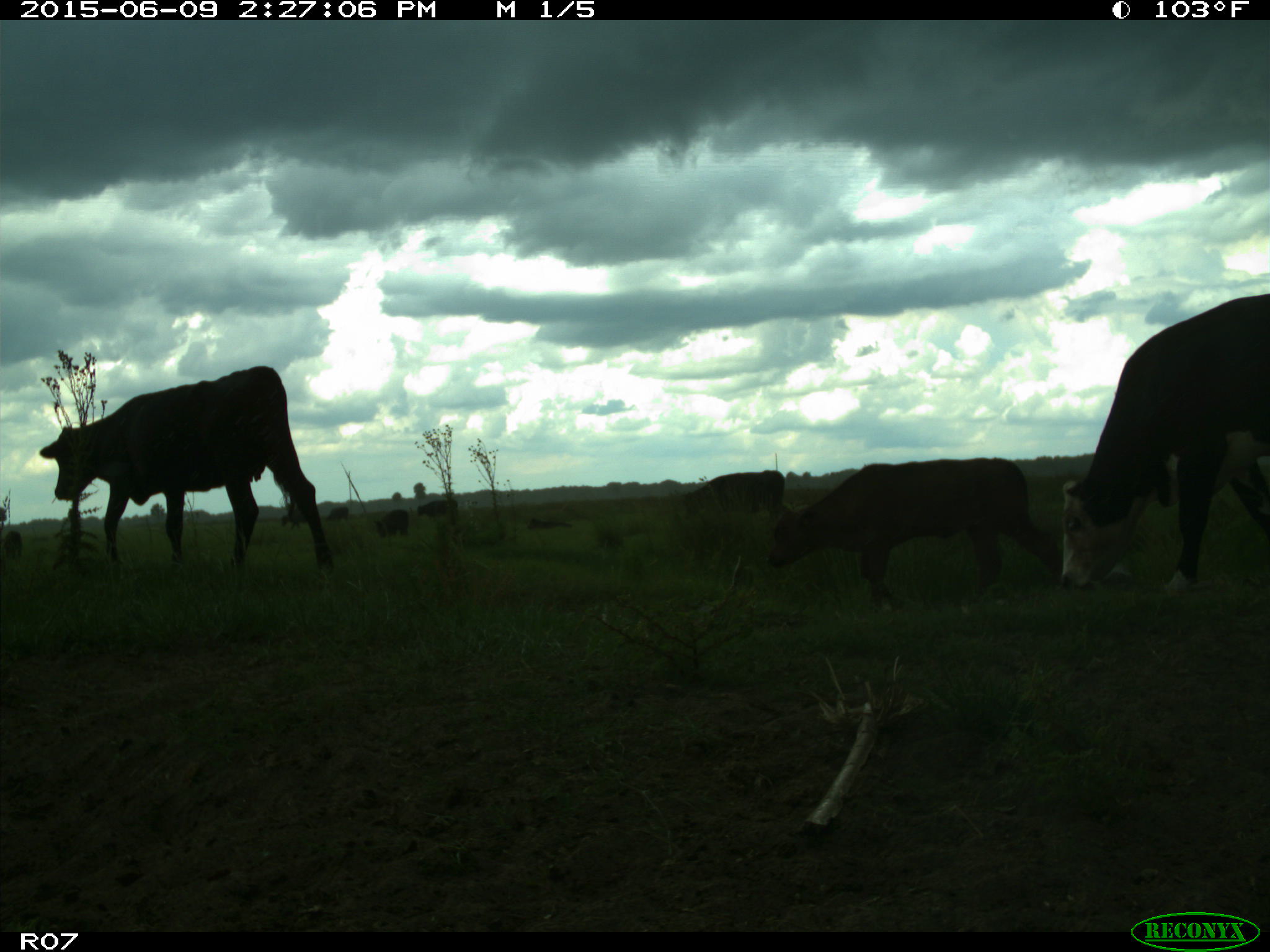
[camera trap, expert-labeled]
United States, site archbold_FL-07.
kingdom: Animalia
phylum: Chordata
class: Mammalia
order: Artiodactyla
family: Bovidae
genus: Bos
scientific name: Bos taurus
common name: domestic cow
Bos taurus (domestic cow).